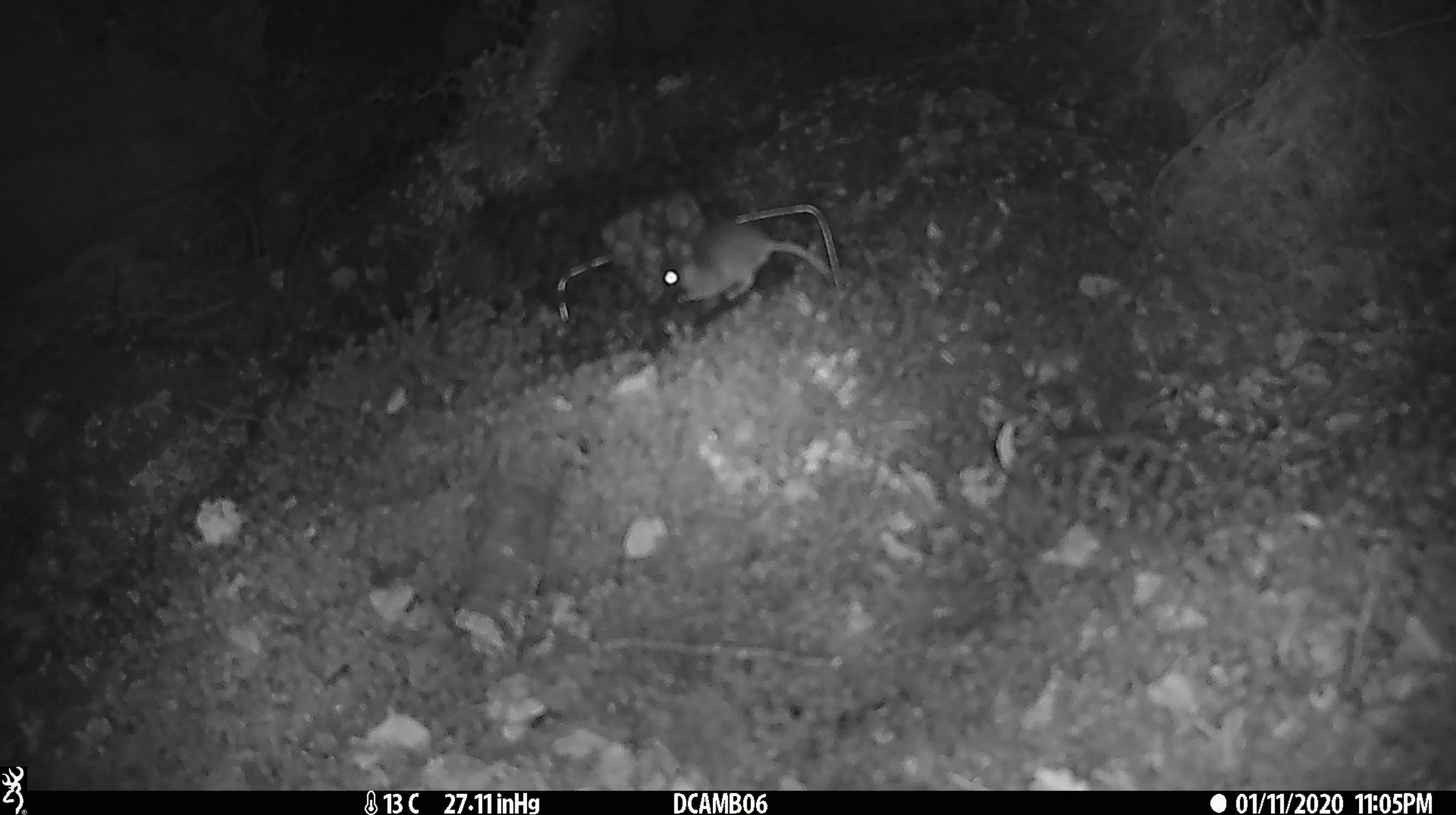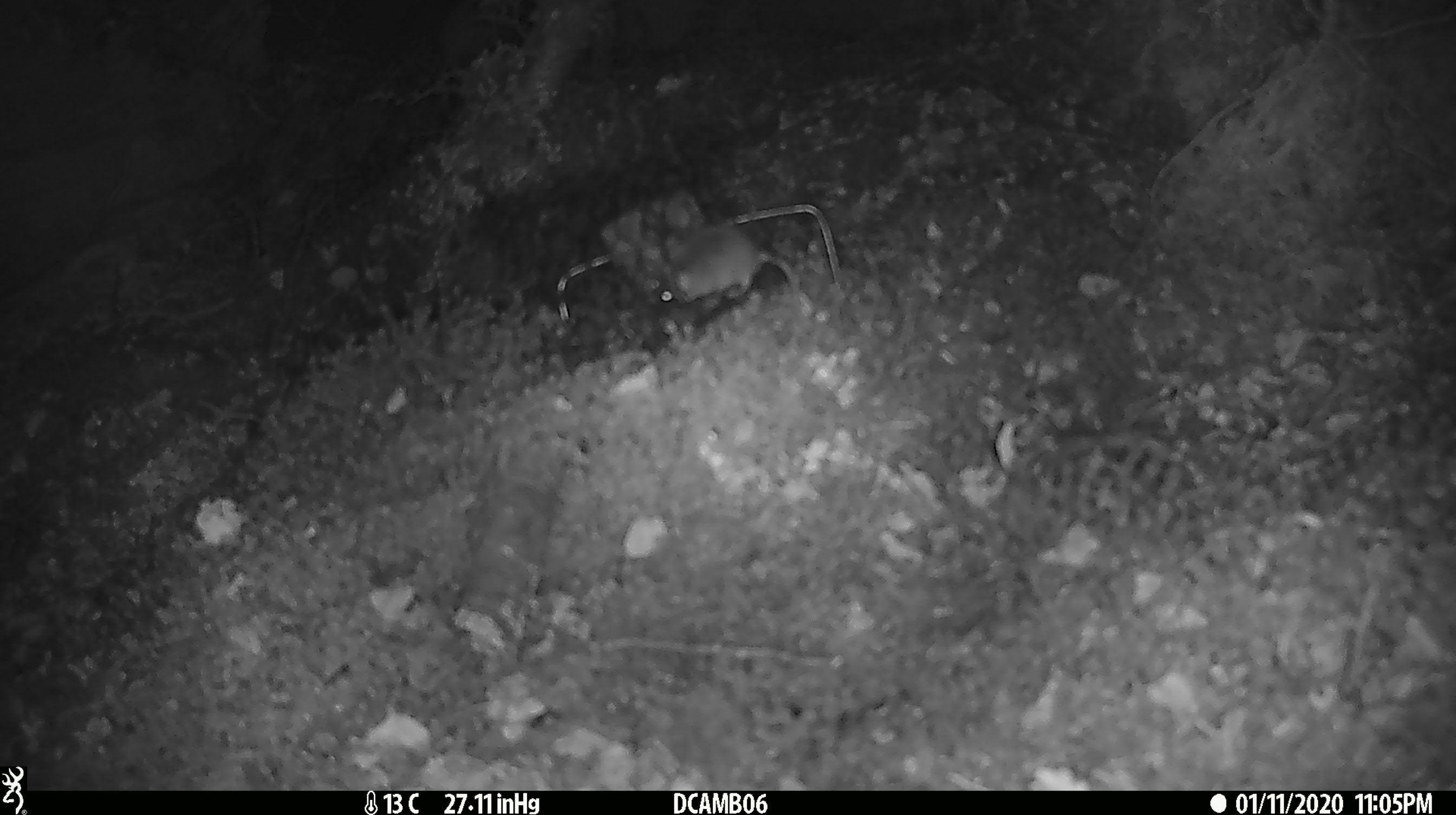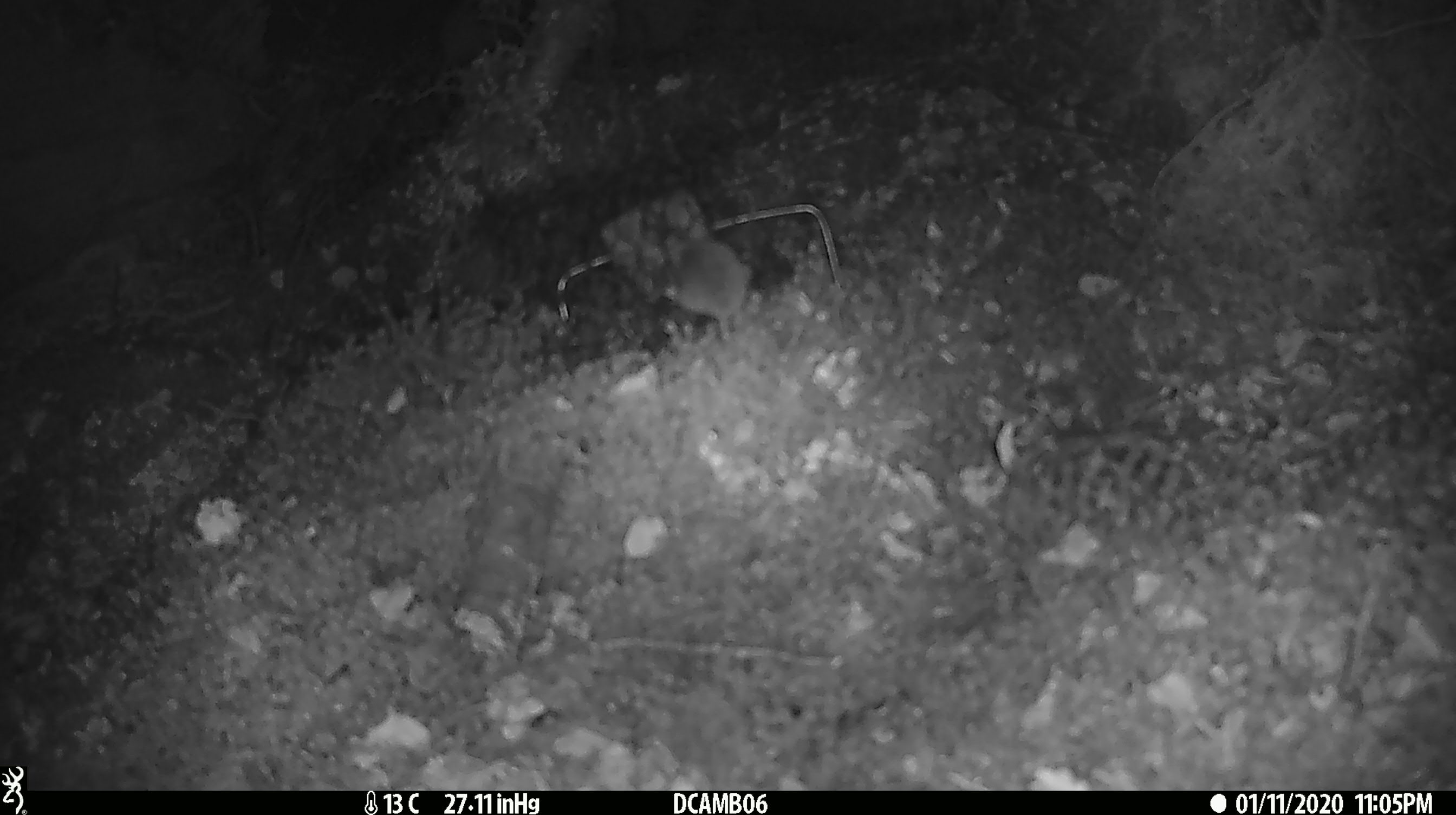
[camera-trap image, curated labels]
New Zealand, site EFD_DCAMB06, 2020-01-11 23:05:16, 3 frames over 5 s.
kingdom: Animalia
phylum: Chordata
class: Mammalia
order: Rodentia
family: Muridae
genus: Mus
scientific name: Mus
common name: mouse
Mouse (Mus).